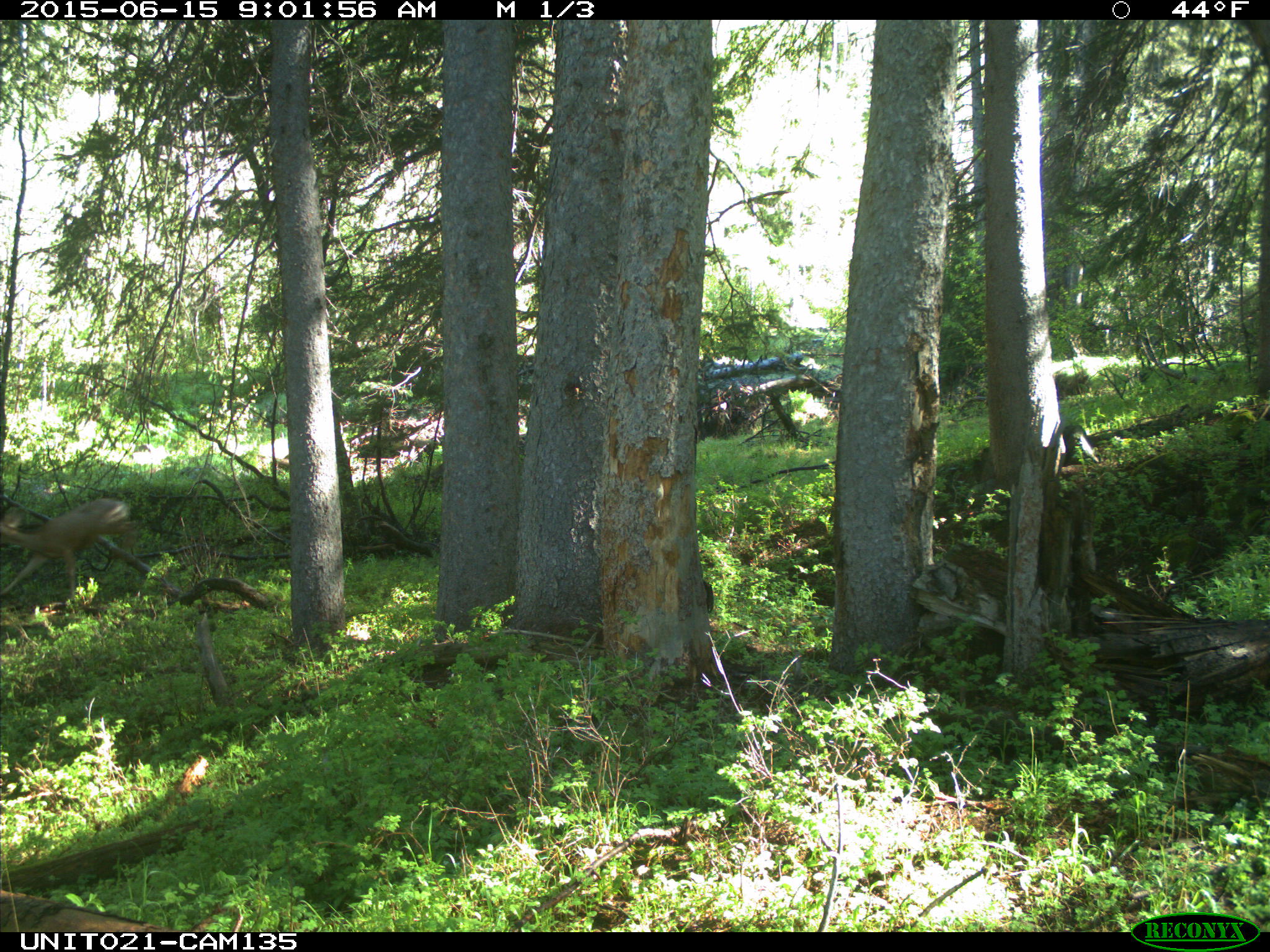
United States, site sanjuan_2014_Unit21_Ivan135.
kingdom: Animalia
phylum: Chordata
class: Mammalia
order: Artiodactyla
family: Cervidae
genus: Odocoileus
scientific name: Odocoileus hemionus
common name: mule deer